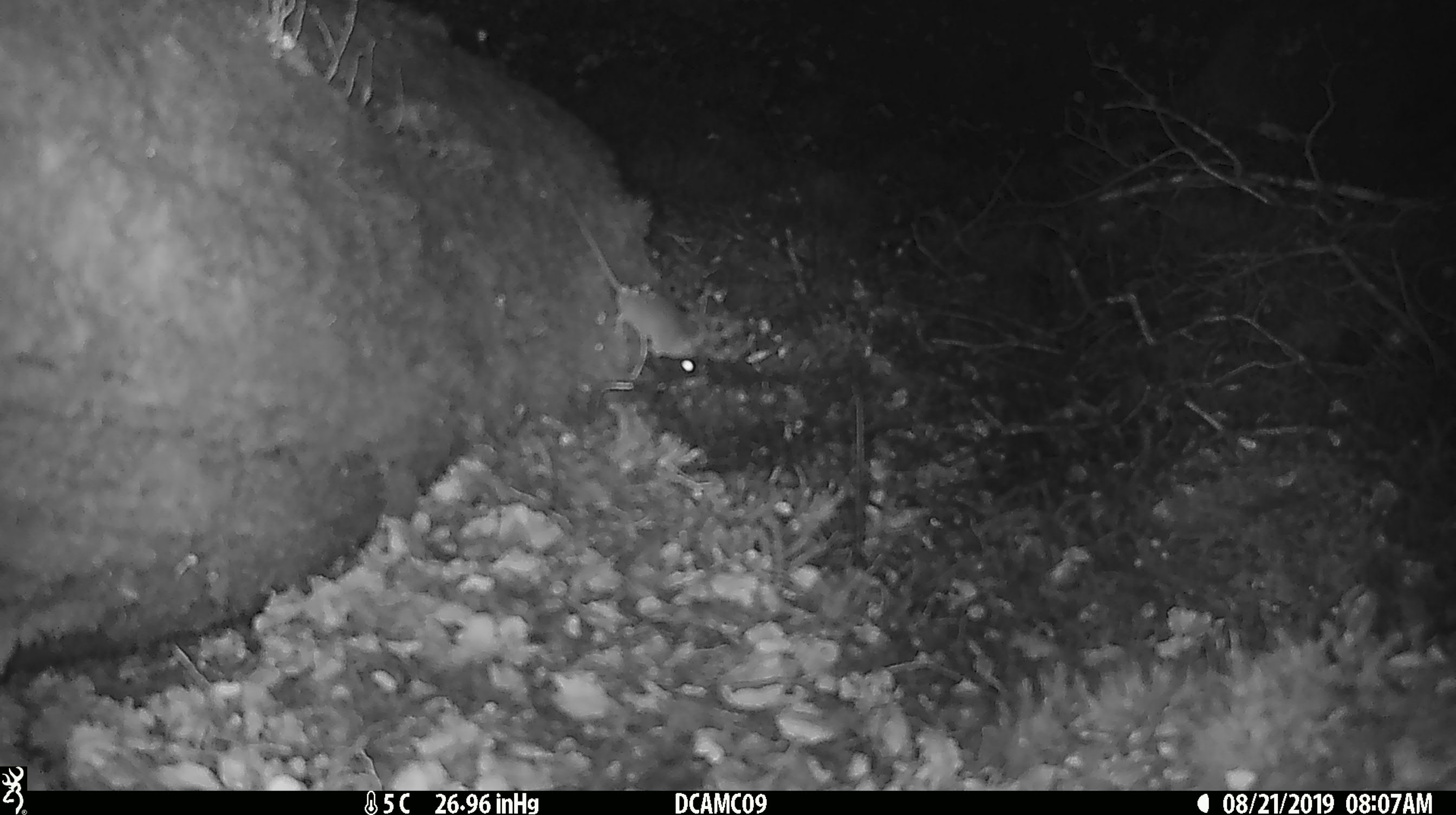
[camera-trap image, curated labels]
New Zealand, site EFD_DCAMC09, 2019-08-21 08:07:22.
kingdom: Animalia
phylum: Chordata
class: Mammalia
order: Rodentia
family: Muridae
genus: Mus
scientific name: Mus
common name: mouse